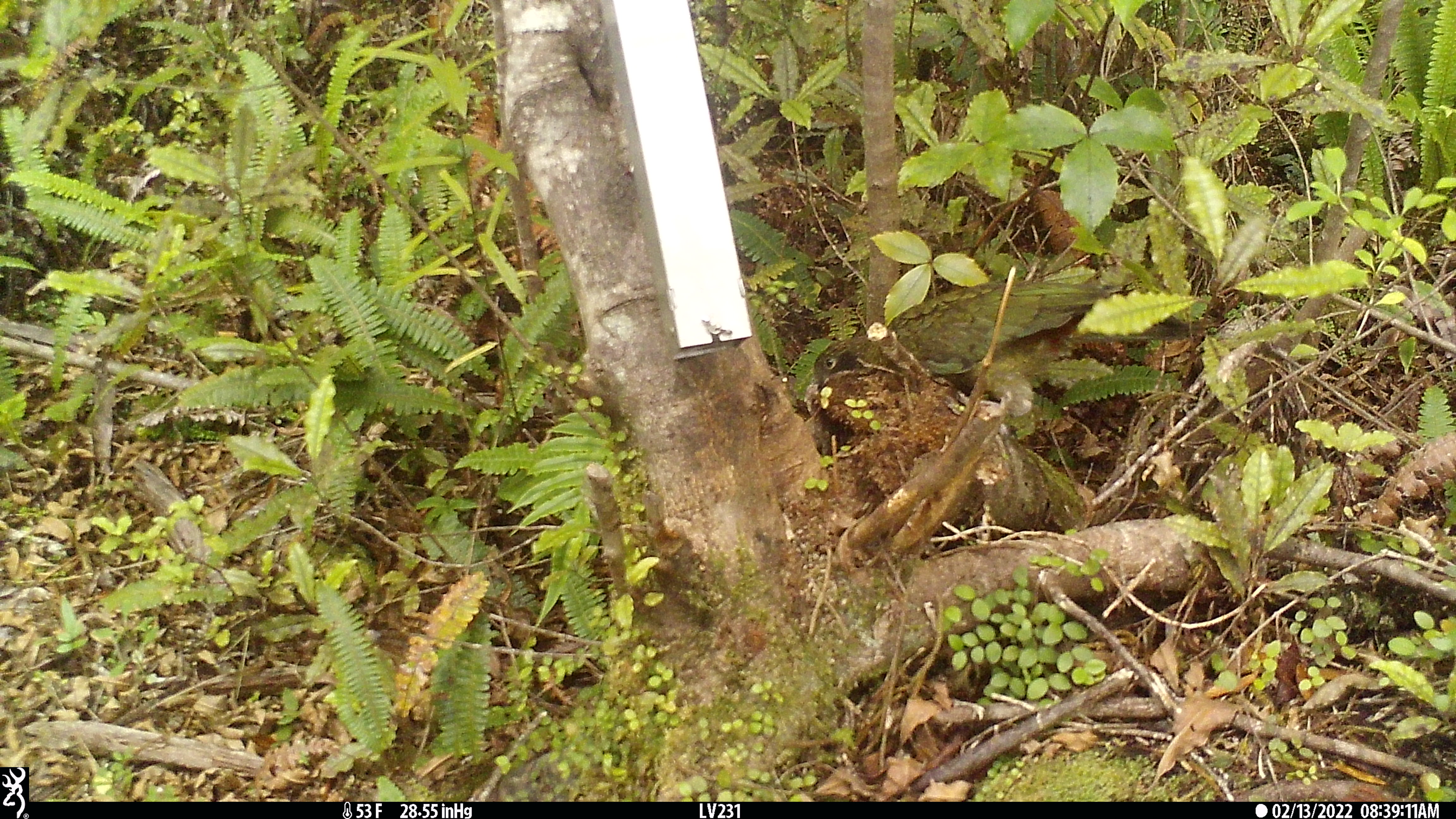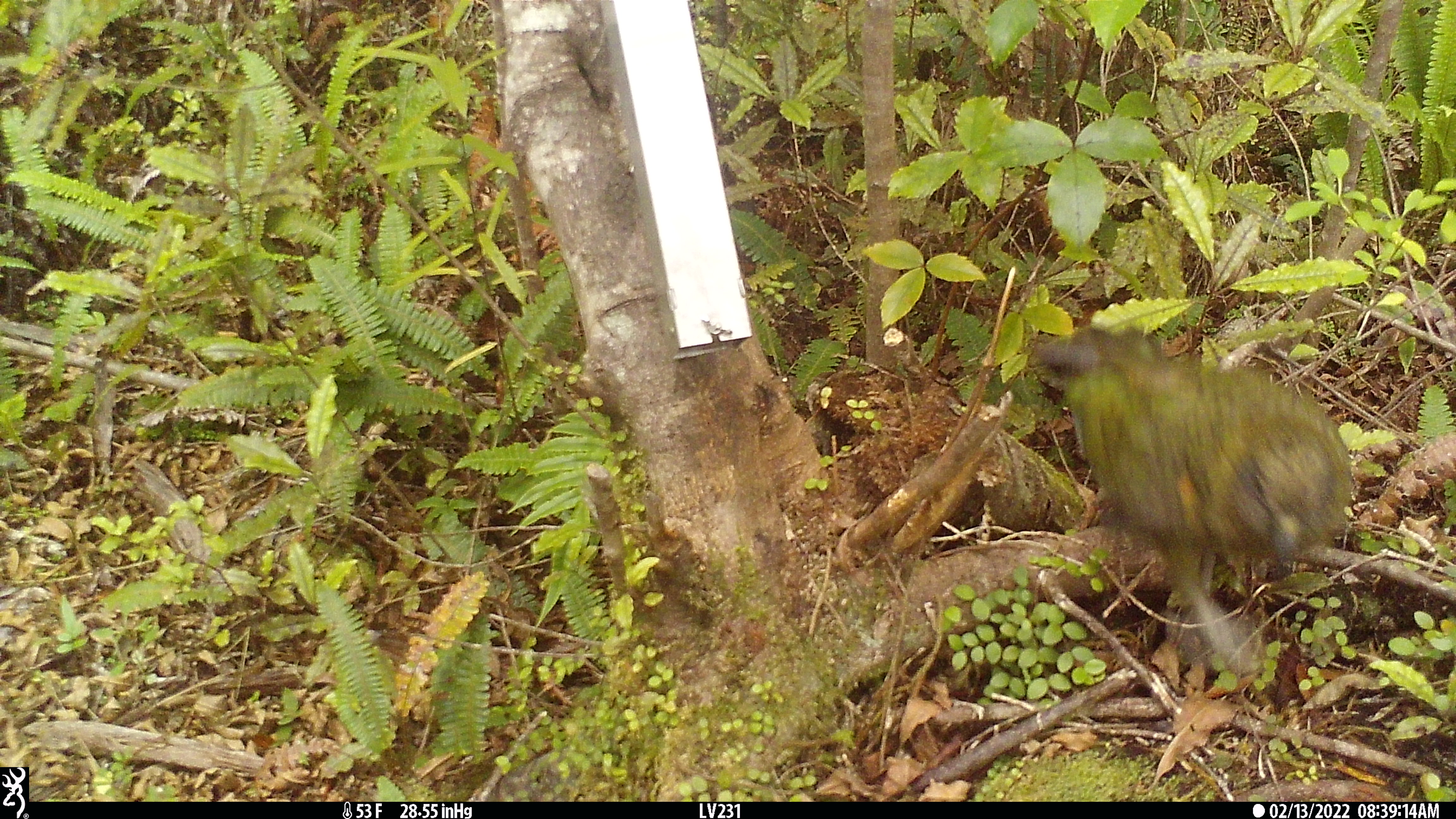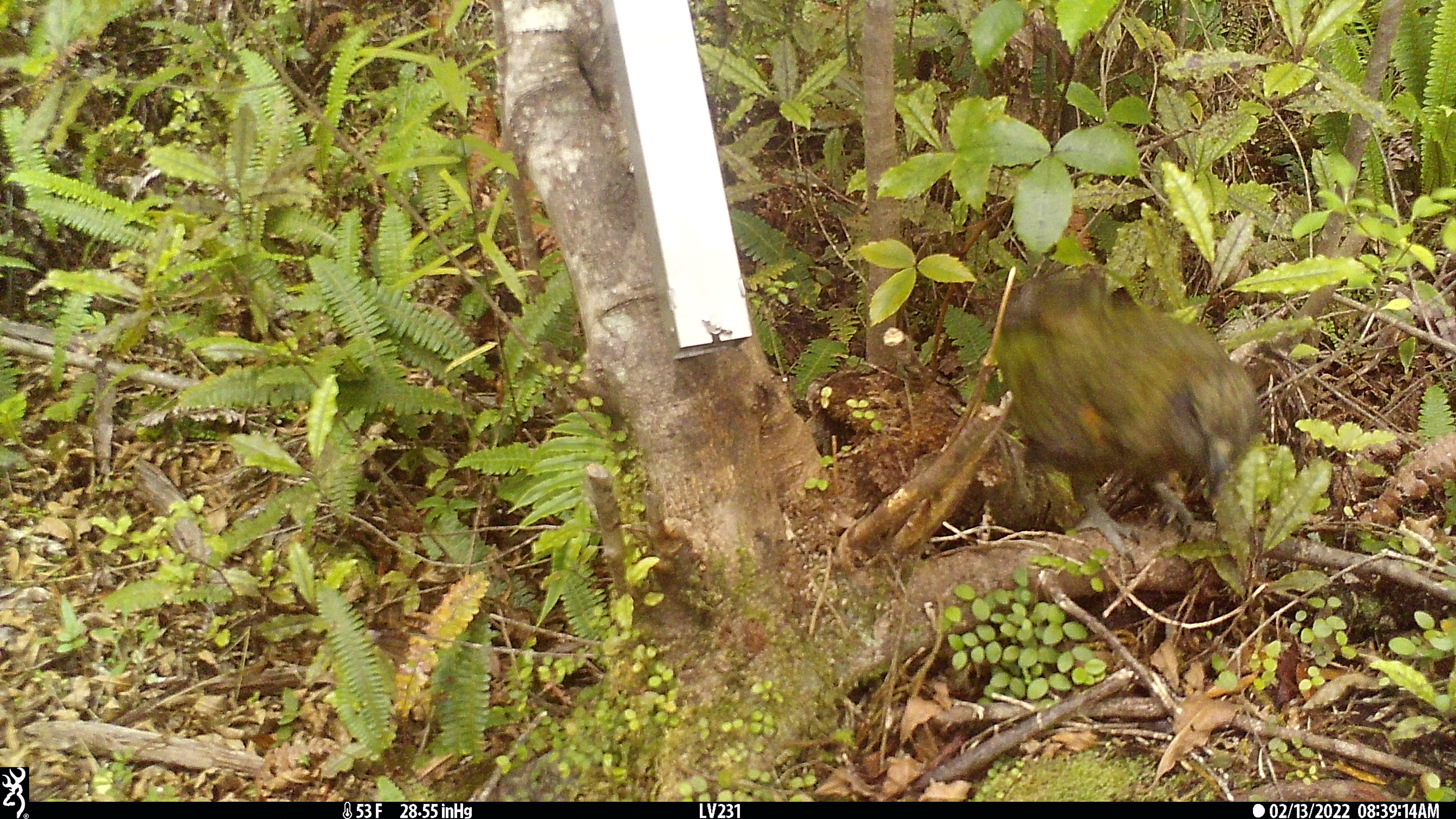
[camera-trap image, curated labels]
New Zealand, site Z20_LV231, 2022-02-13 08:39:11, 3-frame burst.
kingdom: Animalia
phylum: Chordata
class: Aves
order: Psittaciformes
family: Strigopidae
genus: Nestor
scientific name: Nestor notabilis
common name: kea